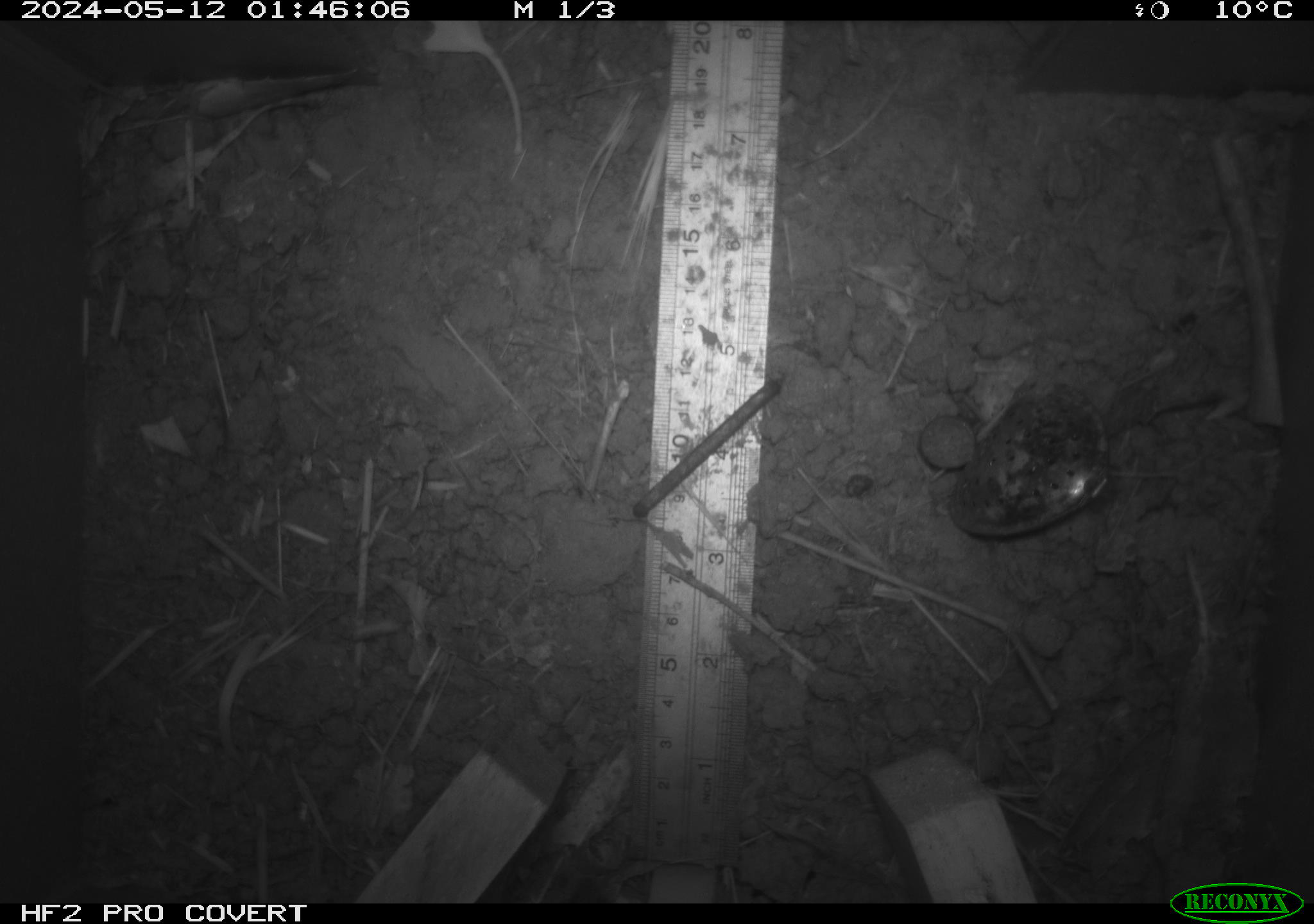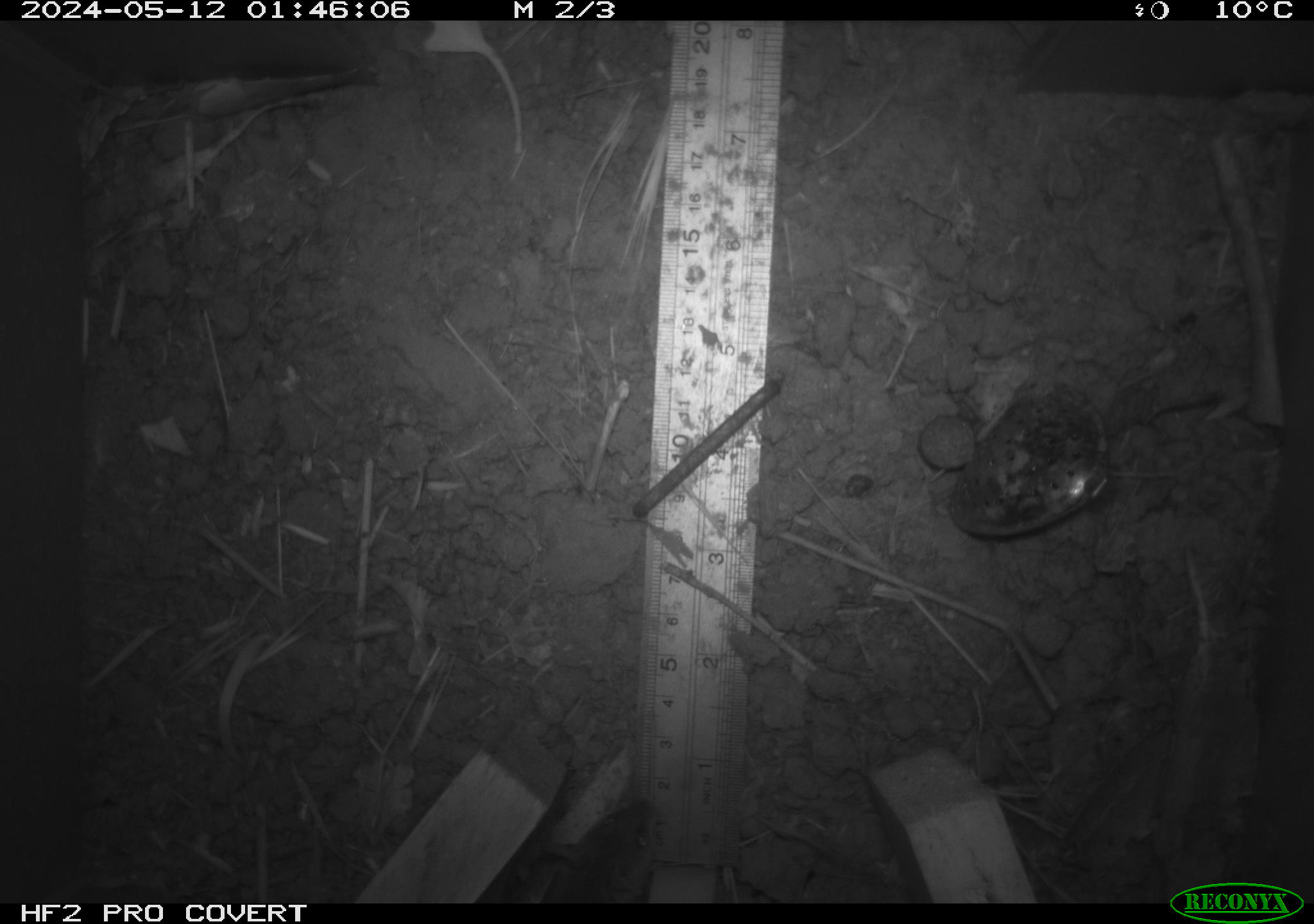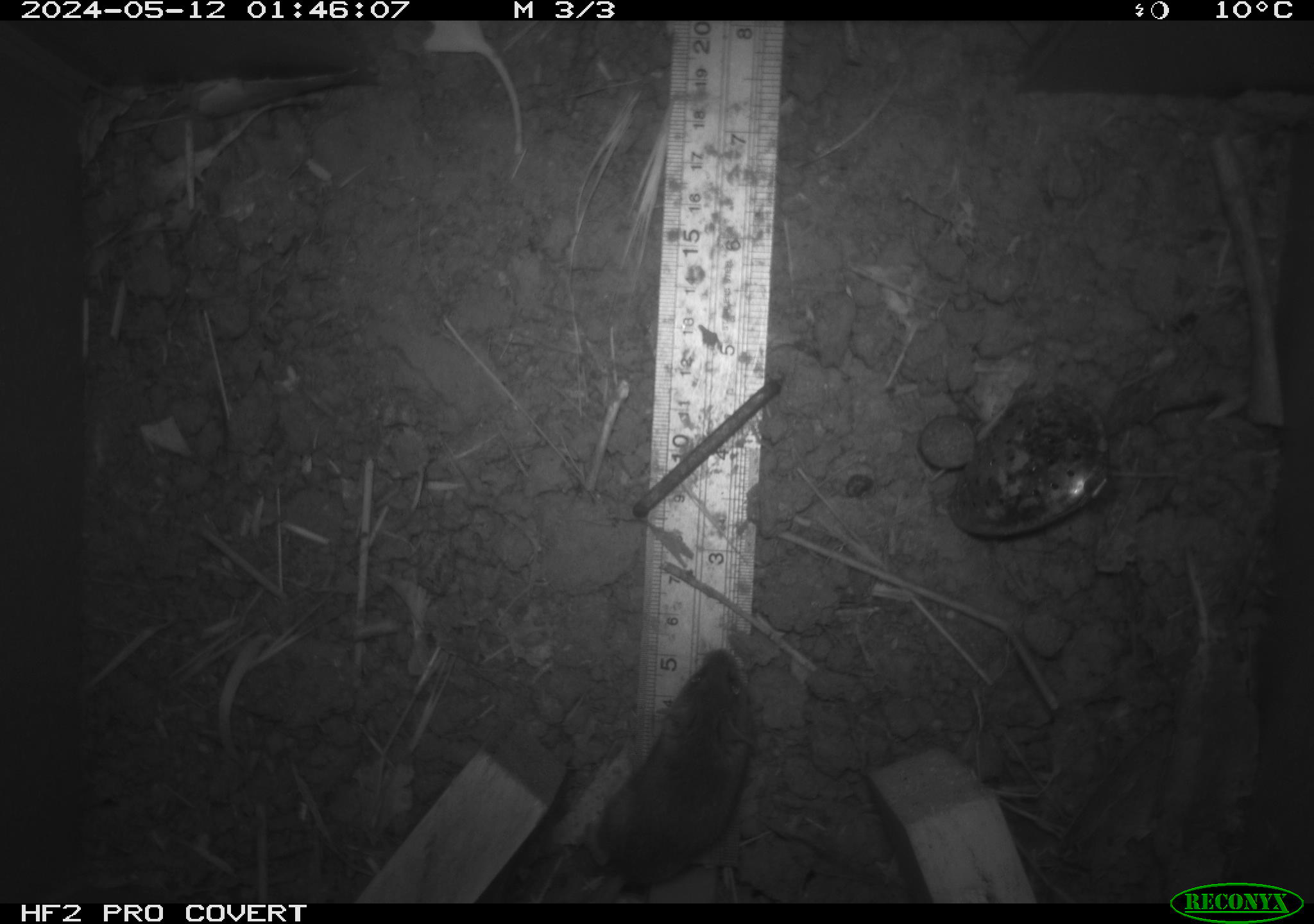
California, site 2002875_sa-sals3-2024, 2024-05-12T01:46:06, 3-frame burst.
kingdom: Animalia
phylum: Chordata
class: Mammalia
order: Rodentia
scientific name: Rodentia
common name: mouse species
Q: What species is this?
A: Mouse species (Rodentia).